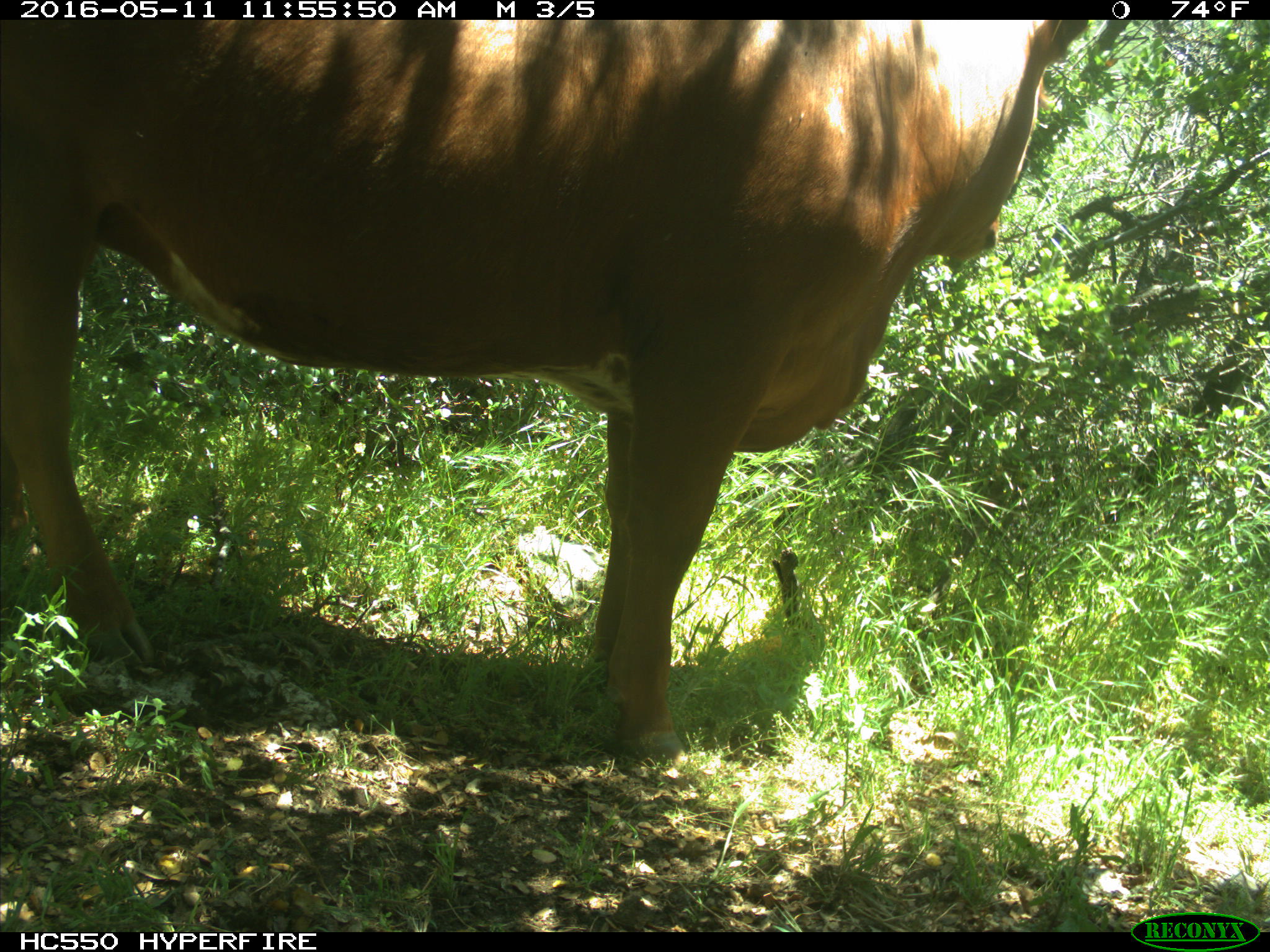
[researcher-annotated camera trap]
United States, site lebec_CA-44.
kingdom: Animalia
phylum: Chordata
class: Mammalia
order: Artiodactyla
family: Bovidae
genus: Bos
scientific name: Bos taurus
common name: domestic cow